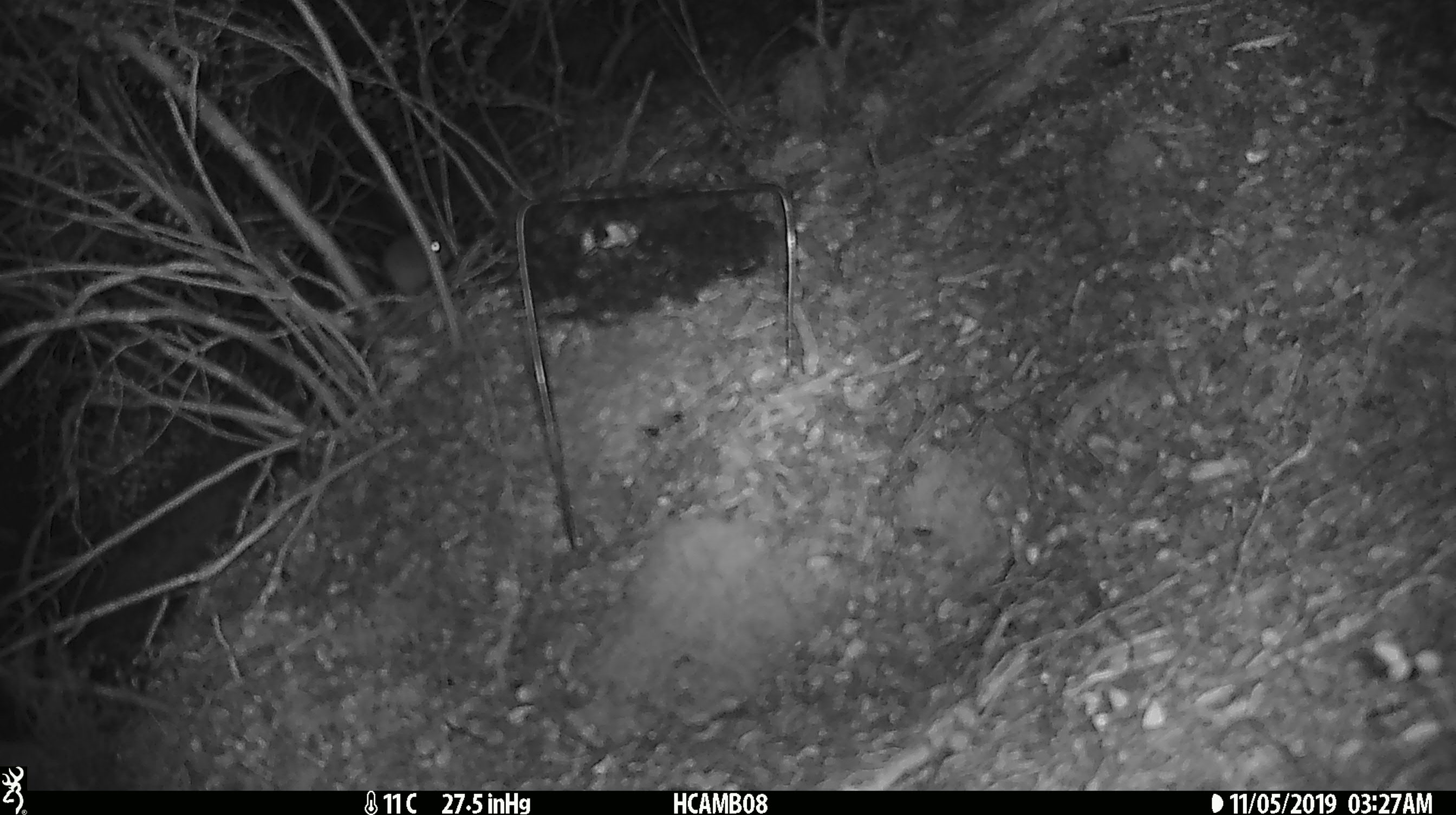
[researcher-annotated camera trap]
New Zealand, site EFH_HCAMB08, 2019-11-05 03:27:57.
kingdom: Animalia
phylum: Chordata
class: Mammalia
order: Rodentia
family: Muridae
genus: Mus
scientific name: Mus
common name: mouse